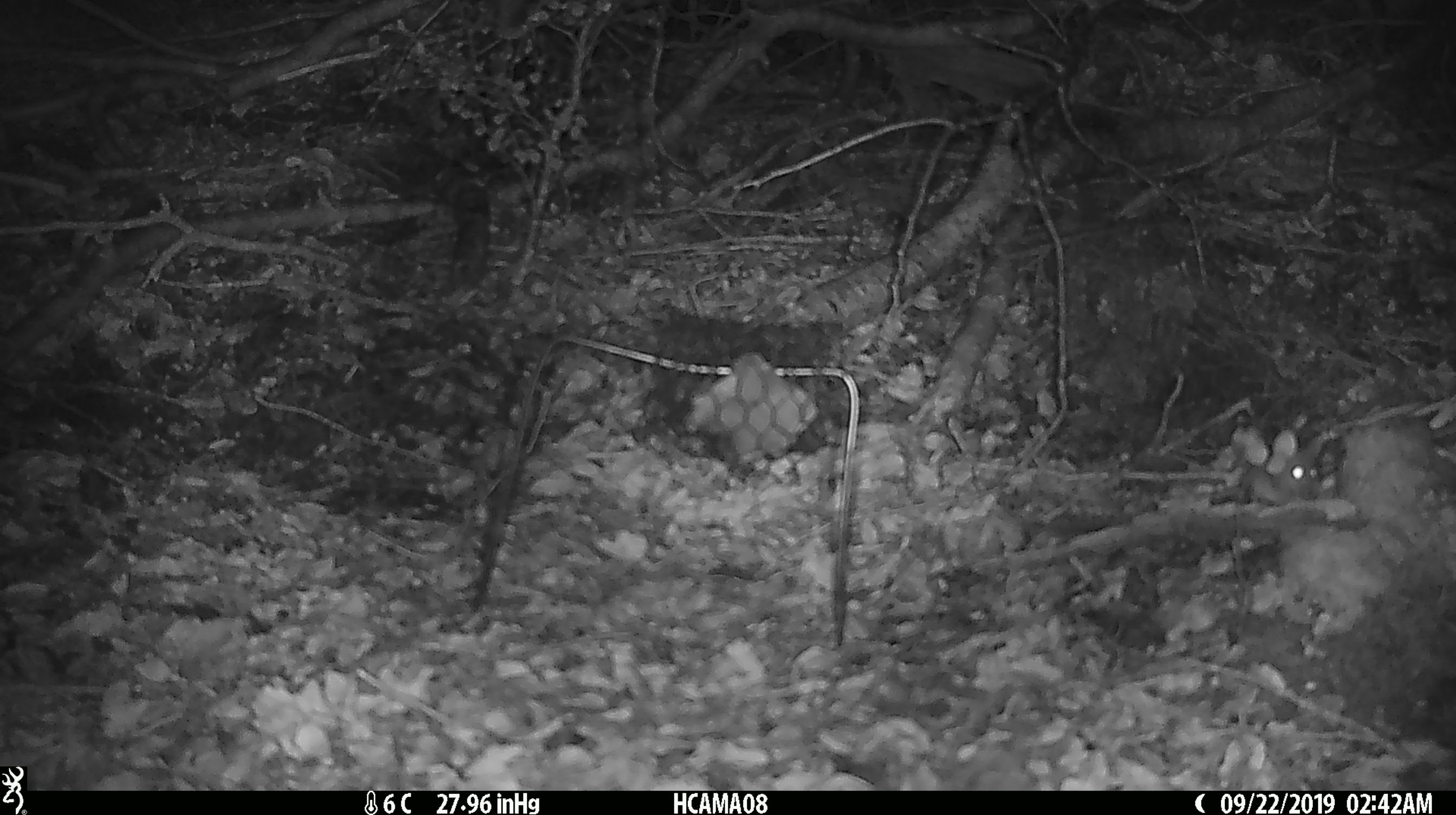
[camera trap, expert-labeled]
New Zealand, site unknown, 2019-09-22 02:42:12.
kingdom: Animalia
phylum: Chordata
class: Mammalia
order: Rodentia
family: Muridae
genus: Mus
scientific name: Mus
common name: mouse